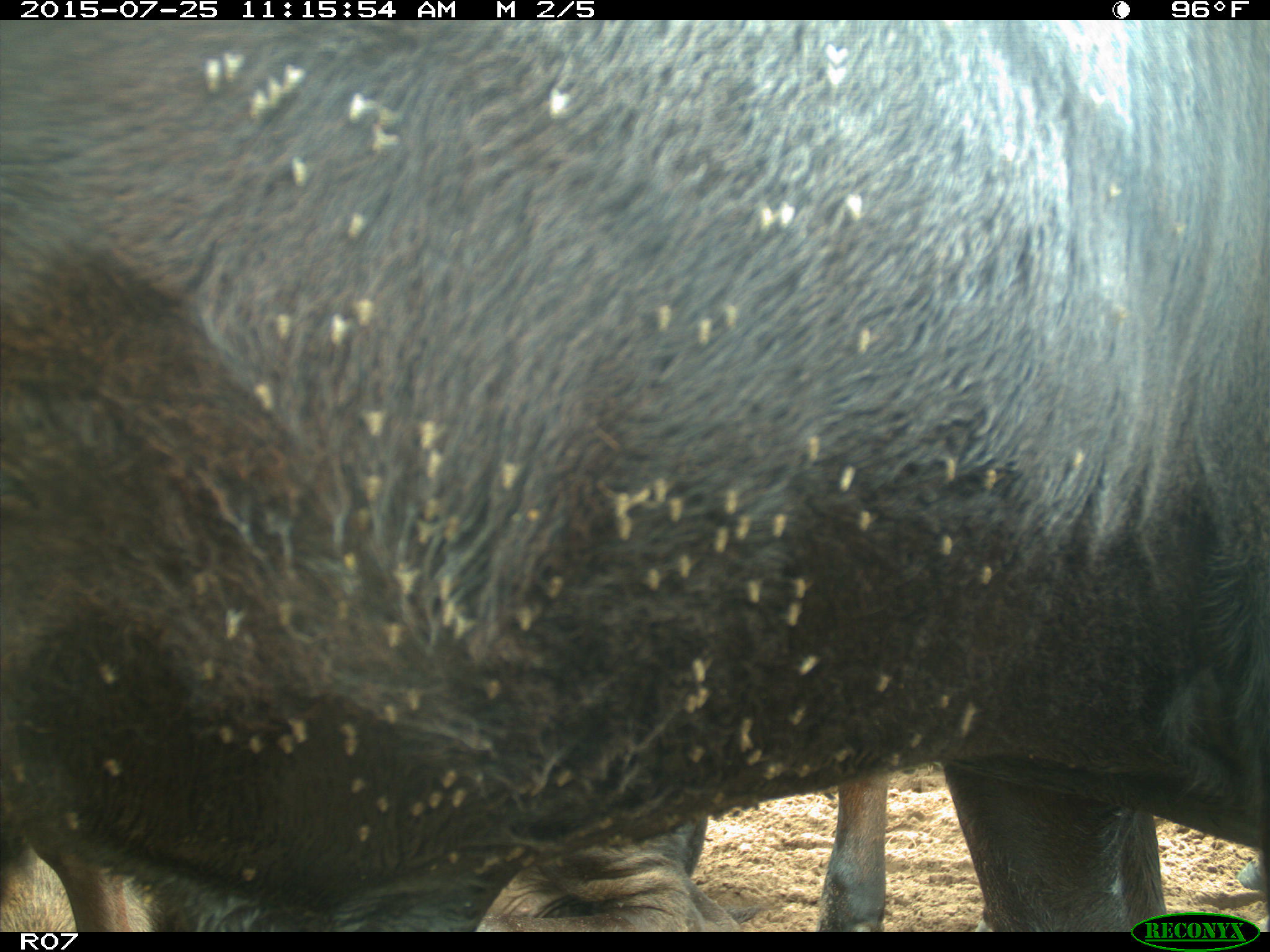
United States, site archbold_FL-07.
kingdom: Animalia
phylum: Chordata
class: Mammalia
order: Artiodactyla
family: Bovidae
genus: Bos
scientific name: Bos taurus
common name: domestic cow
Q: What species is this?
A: Bos taurus (domestic cow).